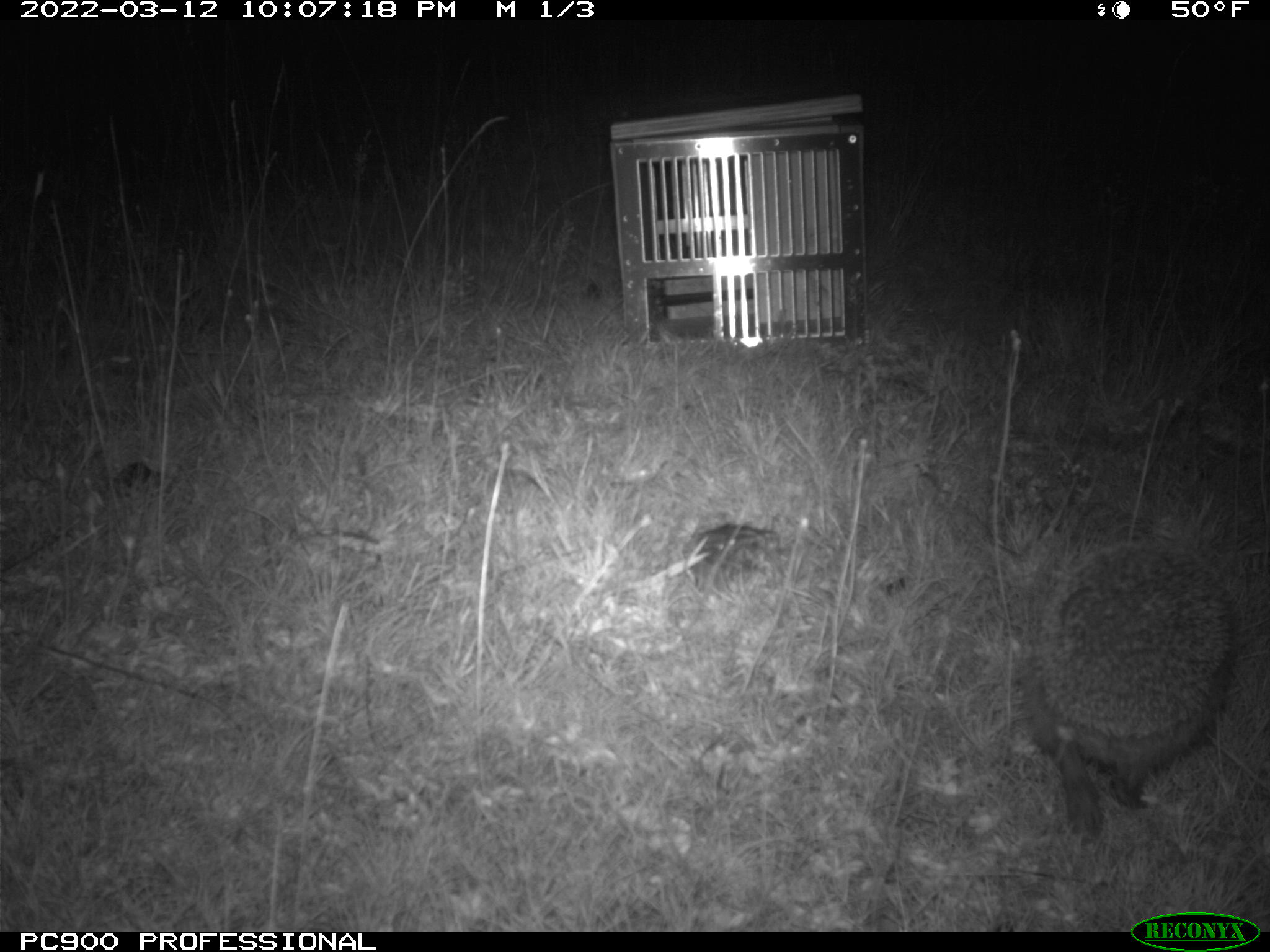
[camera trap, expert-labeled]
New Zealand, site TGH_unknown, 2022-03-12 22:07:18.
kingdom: Animalia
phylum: Chordata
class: Mammalia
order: Eulipotyphla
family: Erinaceidae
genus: Erinaceus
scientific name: Erinaceus europaeus europaeus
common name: european hedgehog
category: hedgehog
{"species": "hedgehog (european hedgehog) (Erinaceus europaeus europaeus)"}